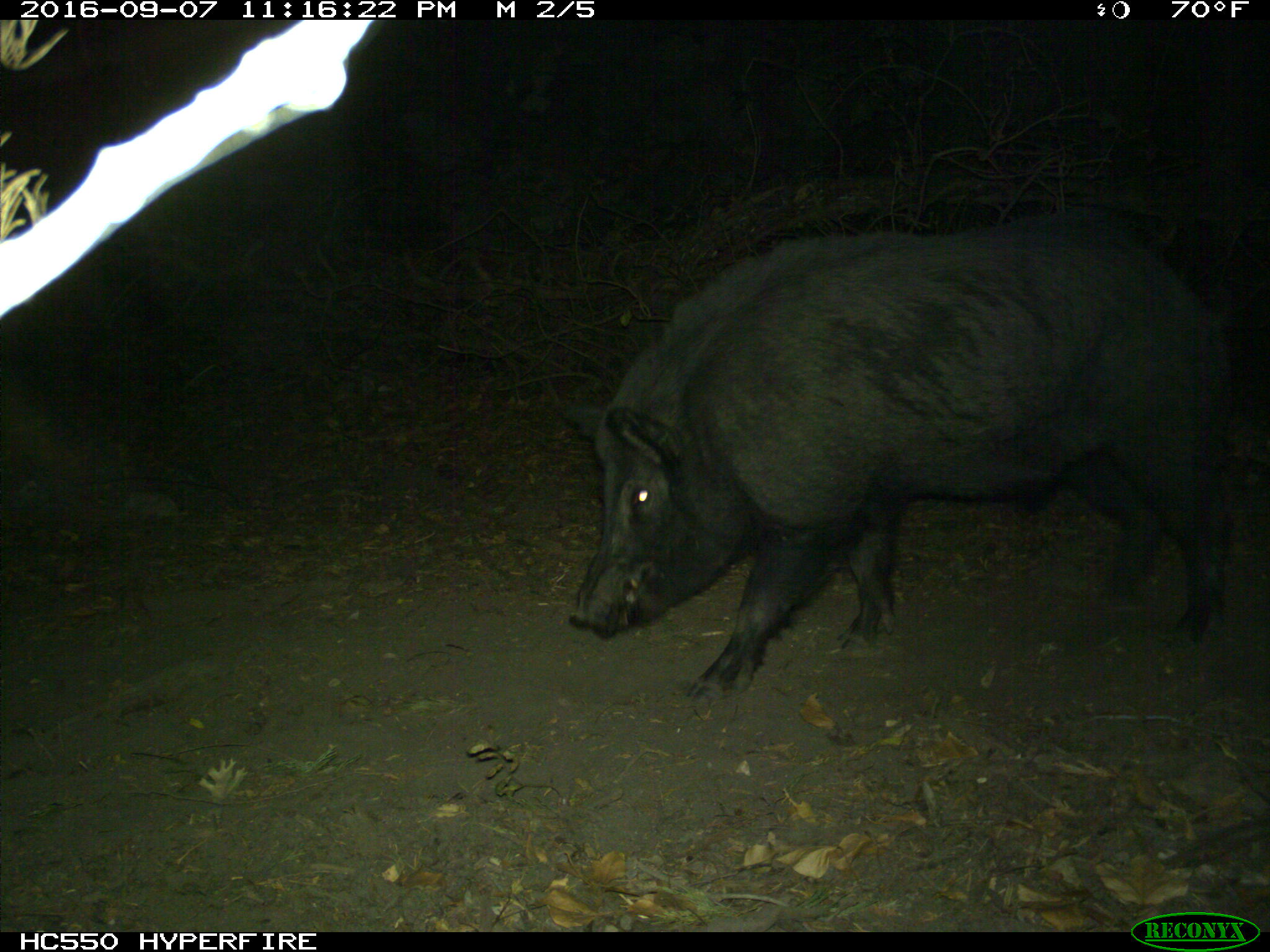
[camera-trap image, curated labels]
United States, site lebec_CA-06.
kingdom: Animalia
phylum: Chordata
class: Mammalia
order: Artiodactyla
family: Suidae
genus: Sus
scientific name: Sus scrofa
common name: wild boar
Sus scrofa (wild boar).